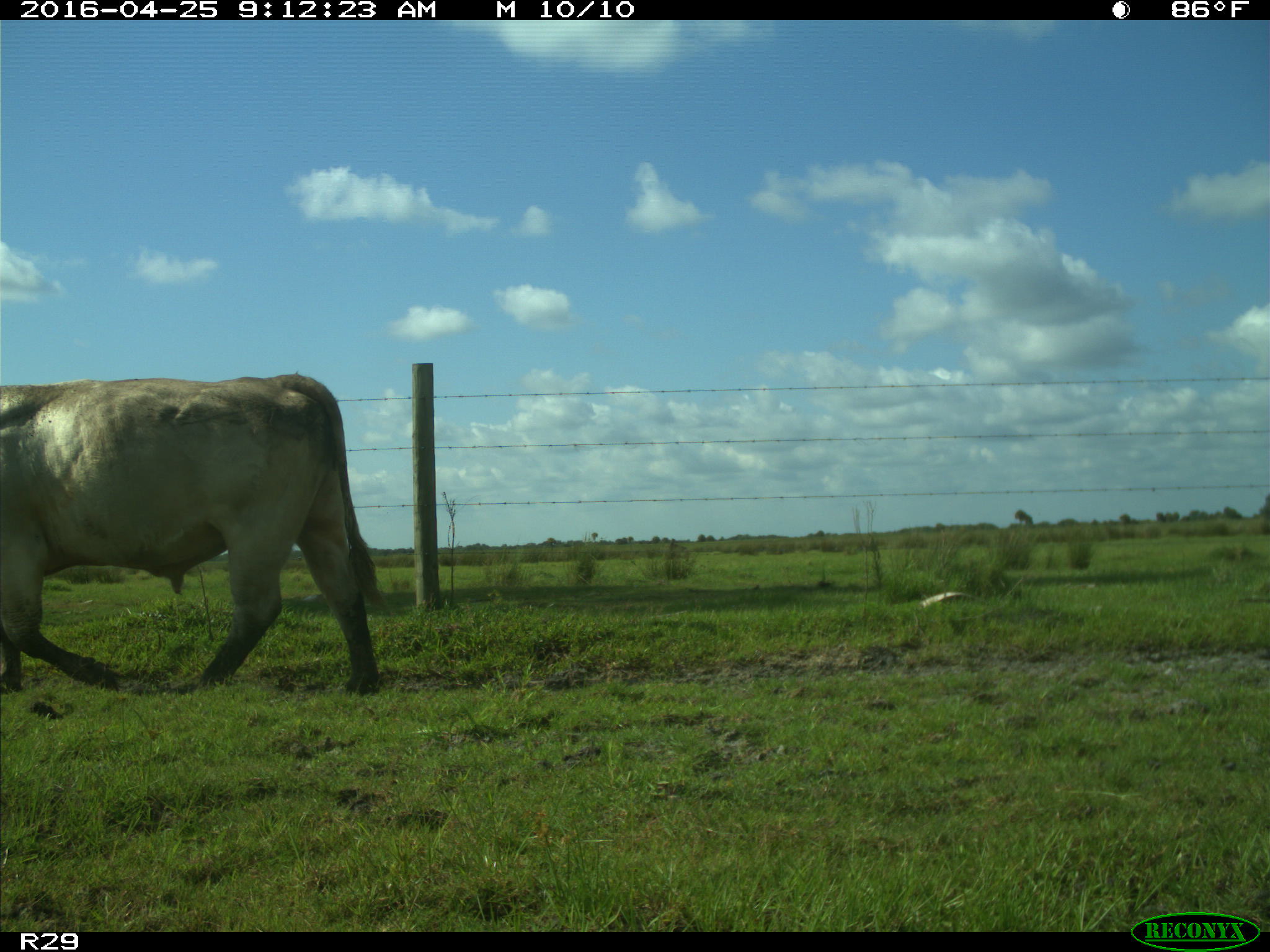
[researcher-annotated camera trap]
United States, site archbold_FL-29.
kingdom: Animalia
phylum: Chordata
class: Mammalia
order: Artiodactyla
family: Bovidae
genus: Bos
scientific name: Bos taurus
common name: domestic cow